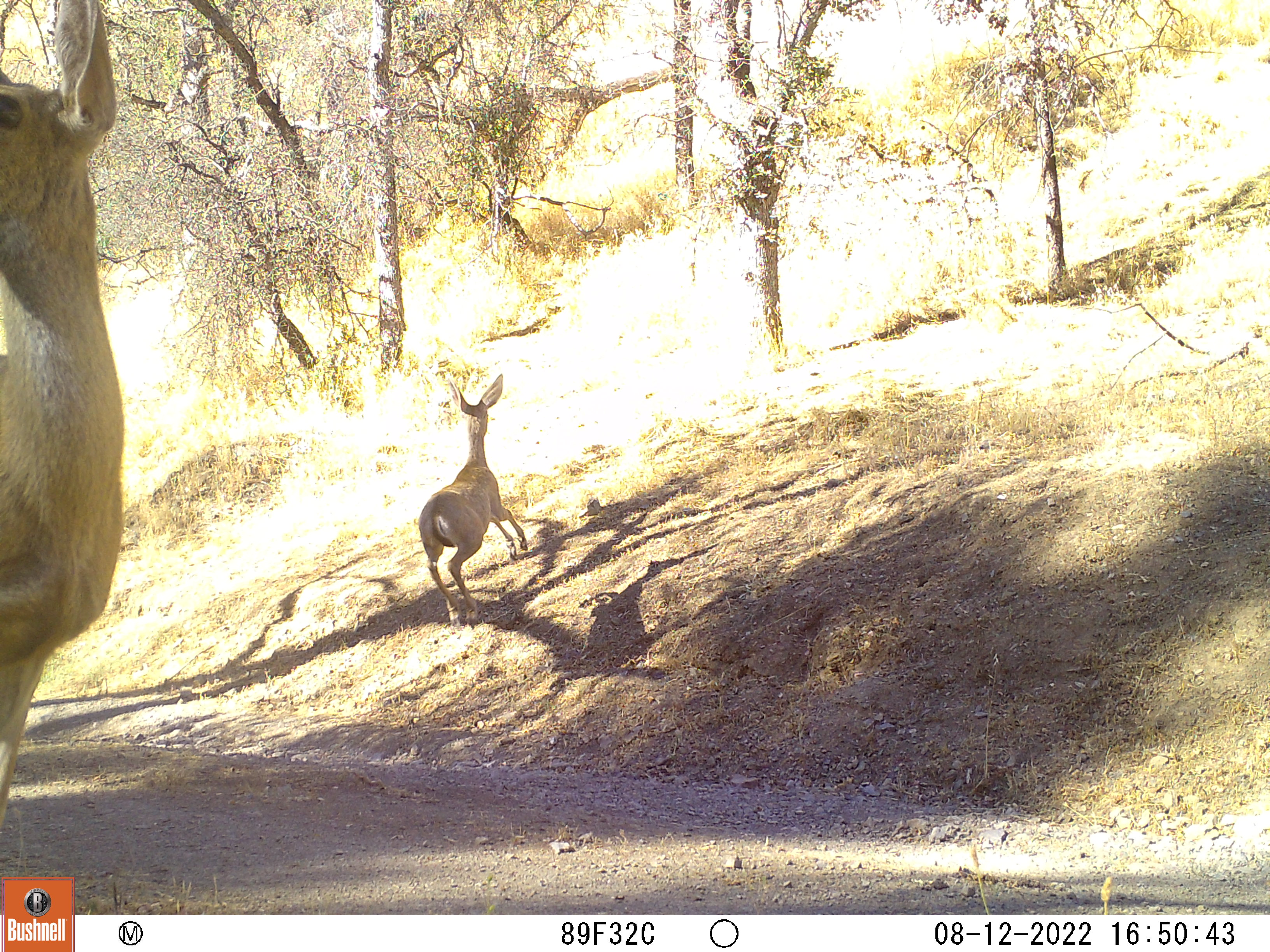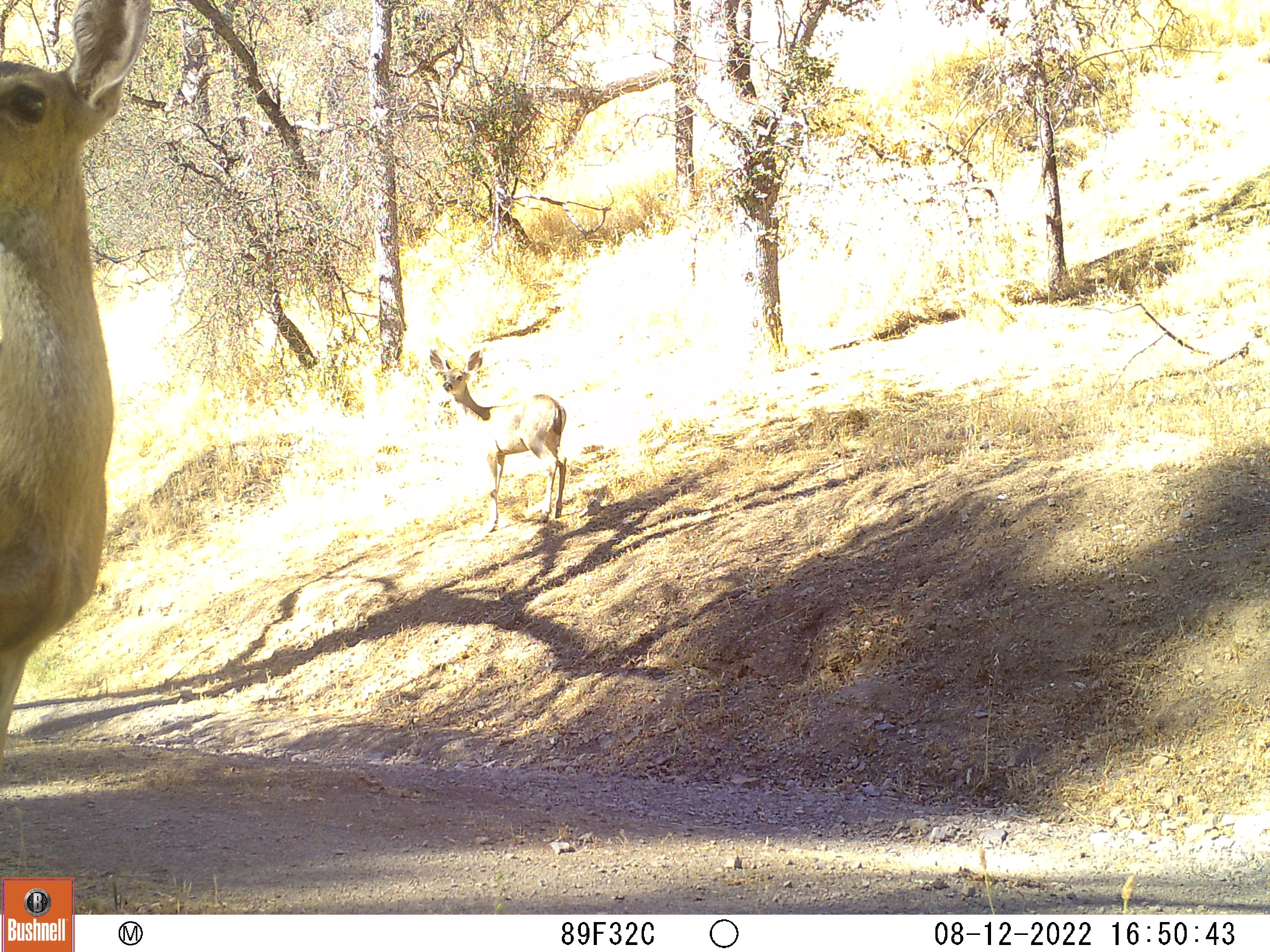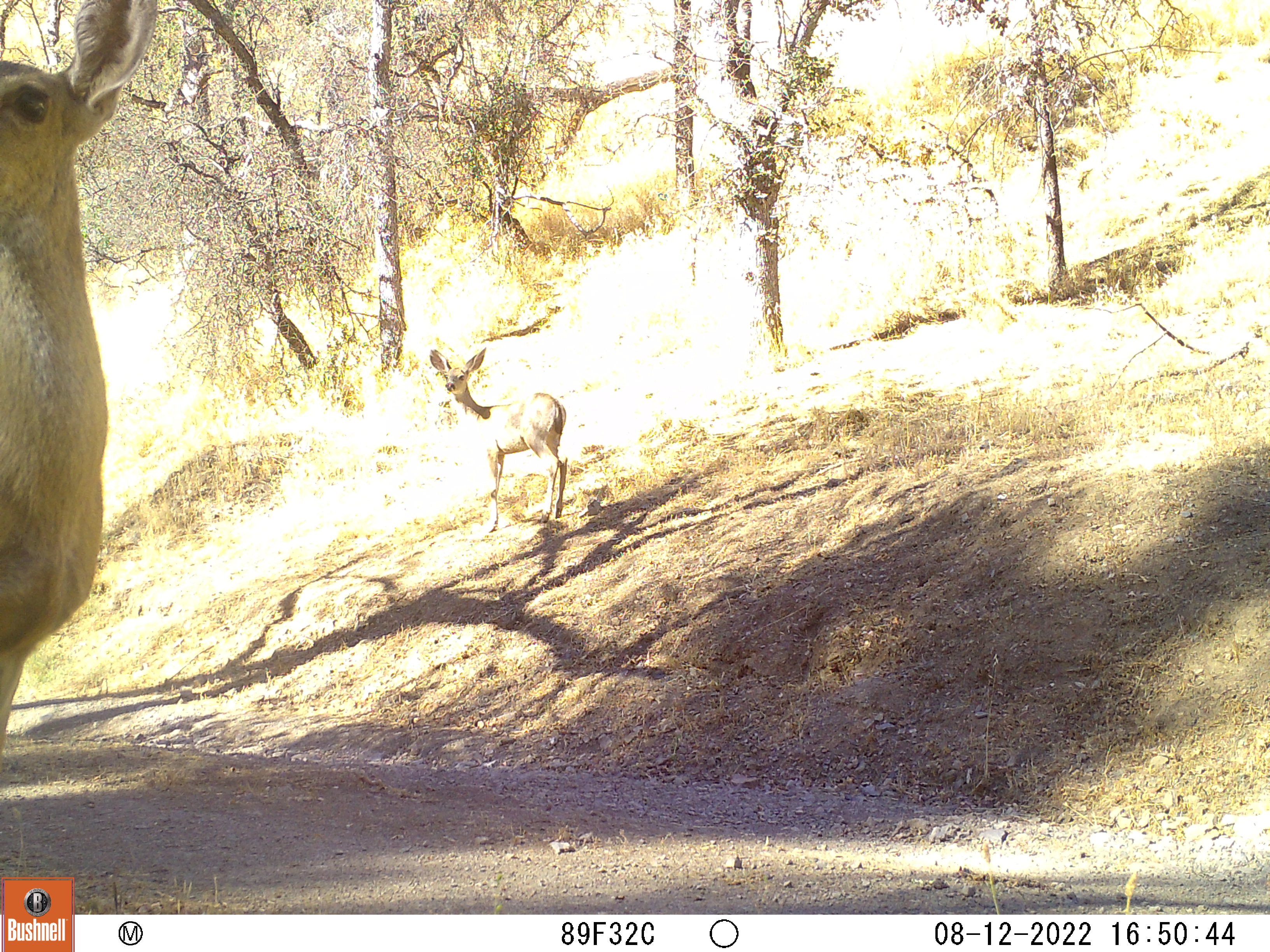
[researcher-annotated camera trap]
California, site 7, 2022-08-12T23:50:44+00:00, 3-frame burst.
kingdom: Animalia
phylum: Chordata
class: Mammalia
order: Artiodactyla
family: Cervidae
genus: Odocoileus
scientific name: Odocoileus hemionus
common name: mule deer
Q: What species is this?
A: Mule deer (Odocoileus hemionus).